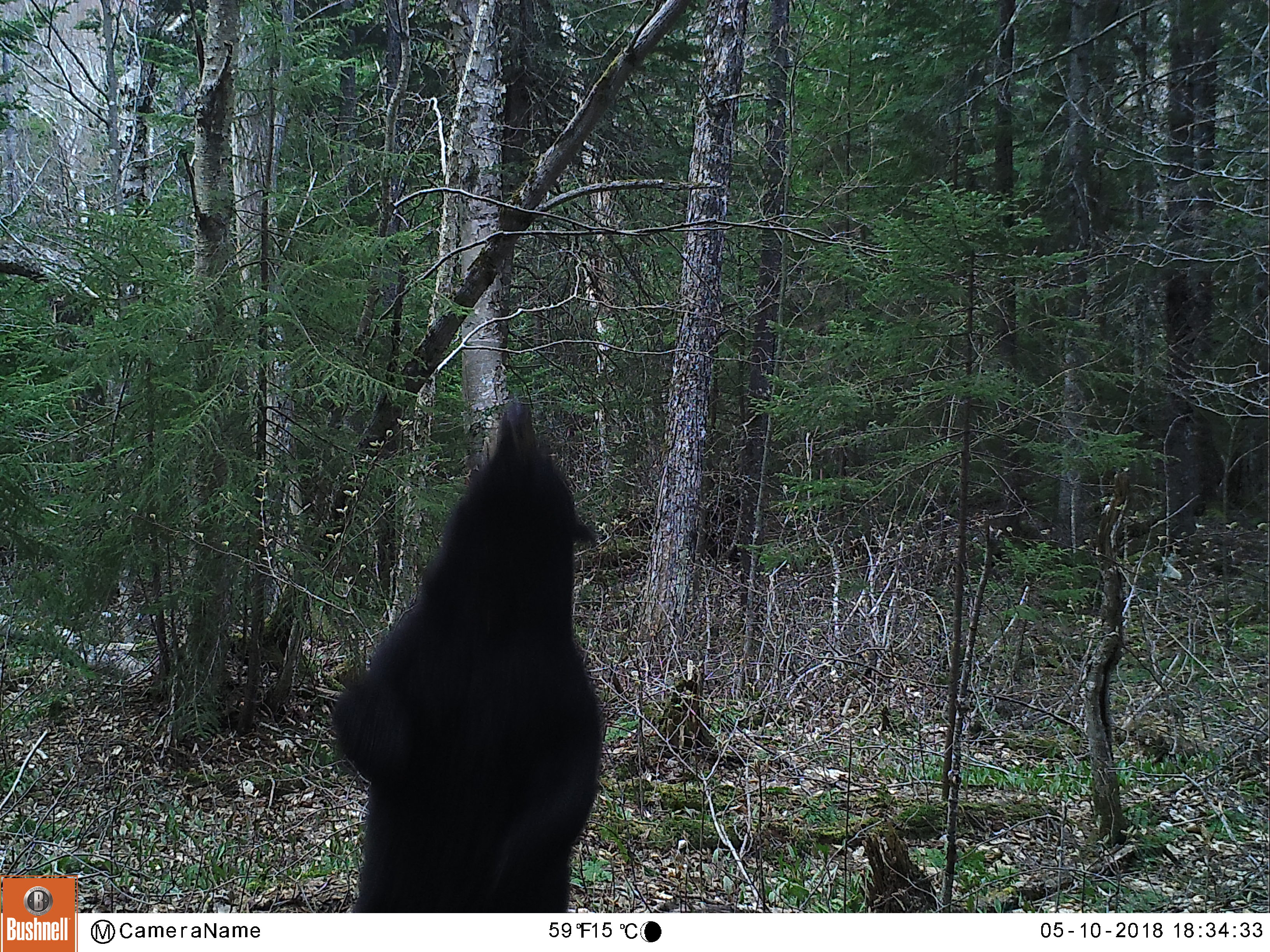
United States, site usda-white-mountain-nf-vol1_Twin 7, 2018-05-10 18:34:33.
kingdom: Animalia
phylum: Chordata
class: Mammalia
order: Carnivora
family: Ursidae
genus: Ursus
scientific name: Ursus americanus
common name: black bear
Black bear (Ursus americanus).